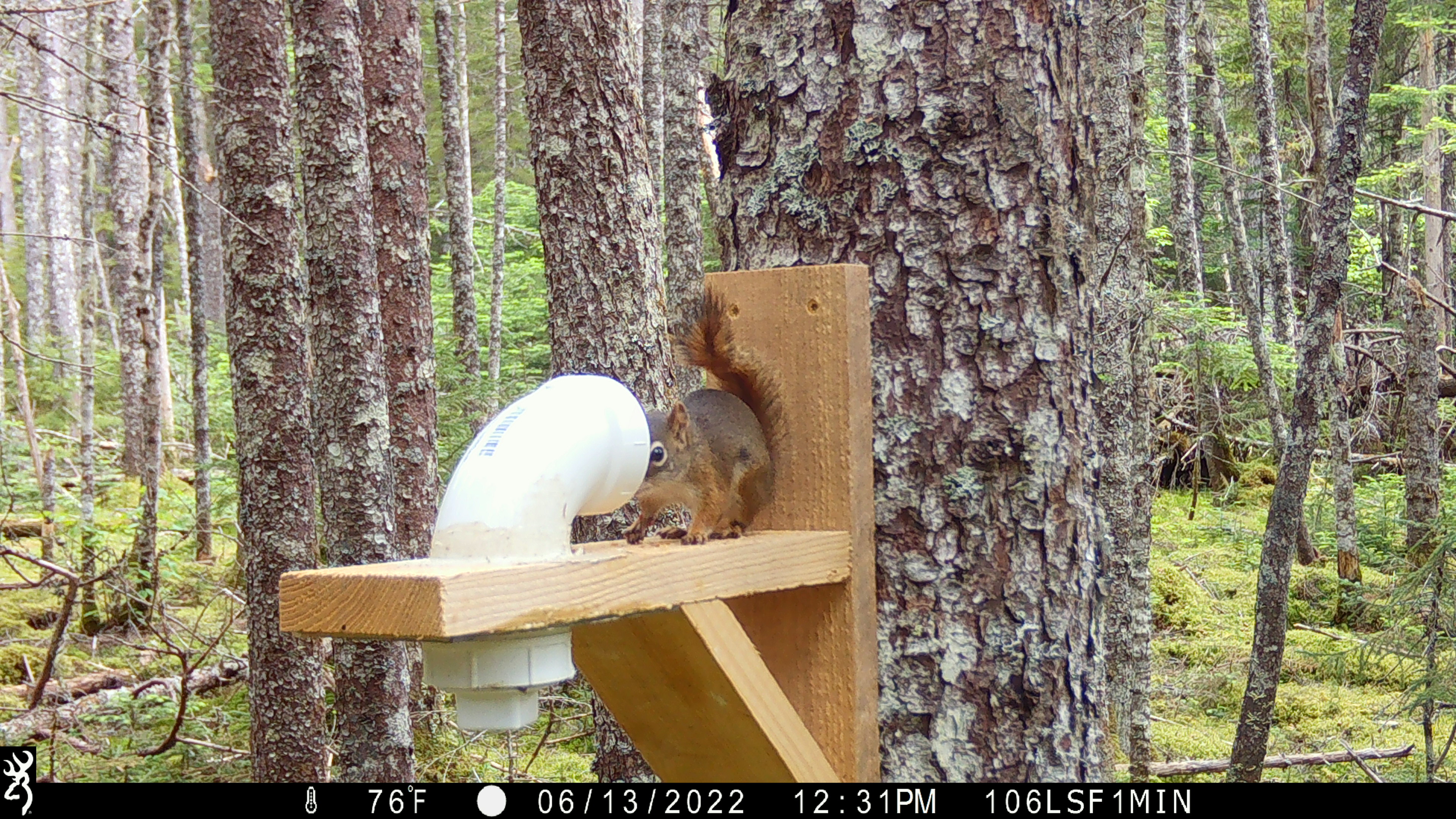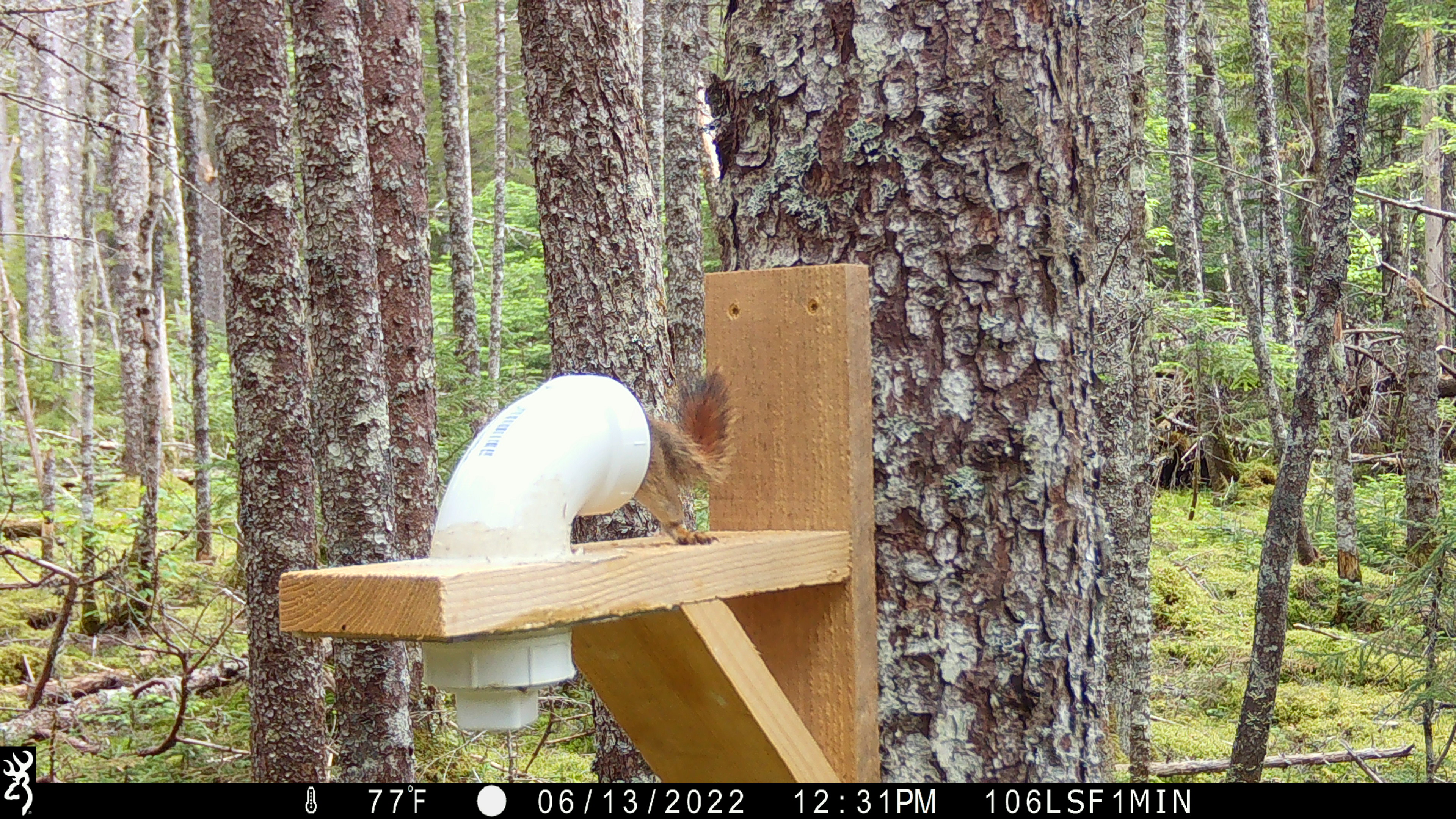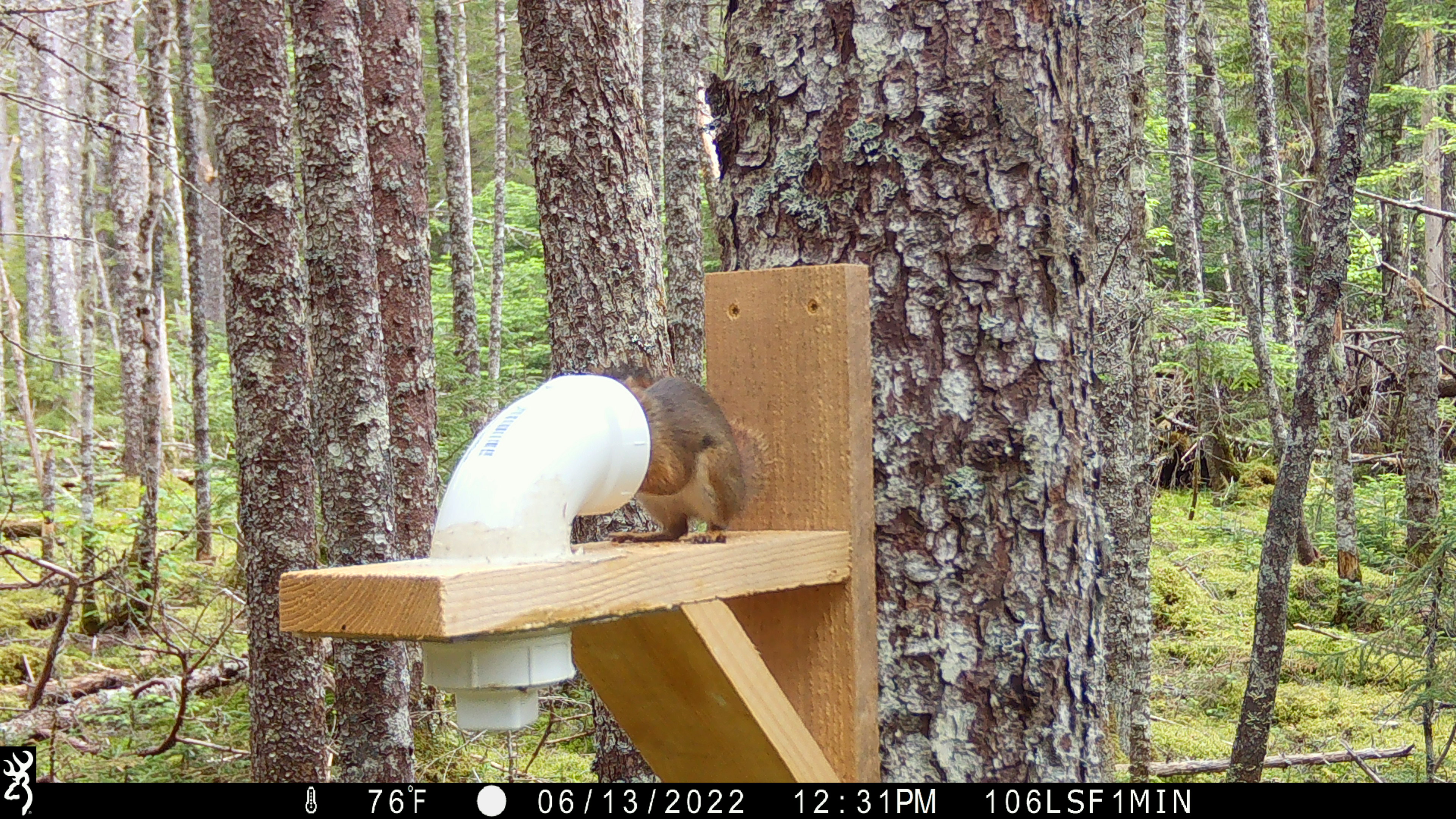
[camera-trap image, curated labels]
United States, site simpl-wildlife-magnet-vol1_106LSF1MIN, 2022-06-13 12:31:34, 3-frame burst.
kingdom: Animalia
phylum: Chordata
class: Mammalia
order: Rodentia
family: Sciuridae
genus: Tamiasciurus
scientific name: Tamiasciurus hudsonicus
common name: red squirrel